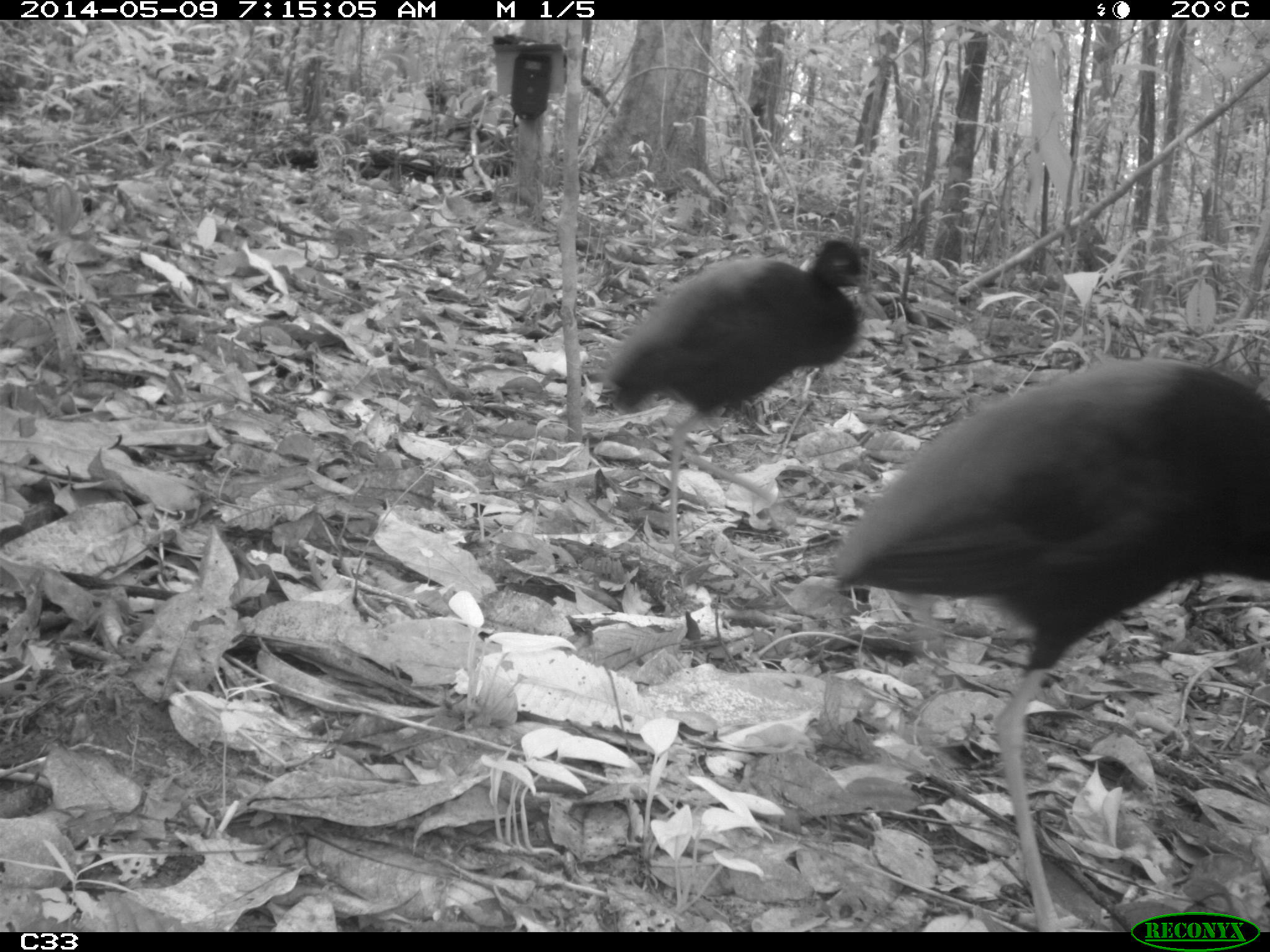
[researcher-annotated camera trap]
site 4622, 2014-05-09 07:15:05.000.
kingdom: Animalia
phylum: Chordata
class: Aves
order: Gruiformes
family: Psophiidae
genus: Psophia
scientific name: Psophia crepitans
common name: gray-winged trumpeter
Psophia crepitans (gray-winged trumpeter), count 5, age adult.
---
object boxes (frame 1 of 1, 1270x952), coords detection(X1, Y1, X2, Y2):
psophia crepitans: detection(827, 355, 1270, 928); detection(598, 230, 873, 568)